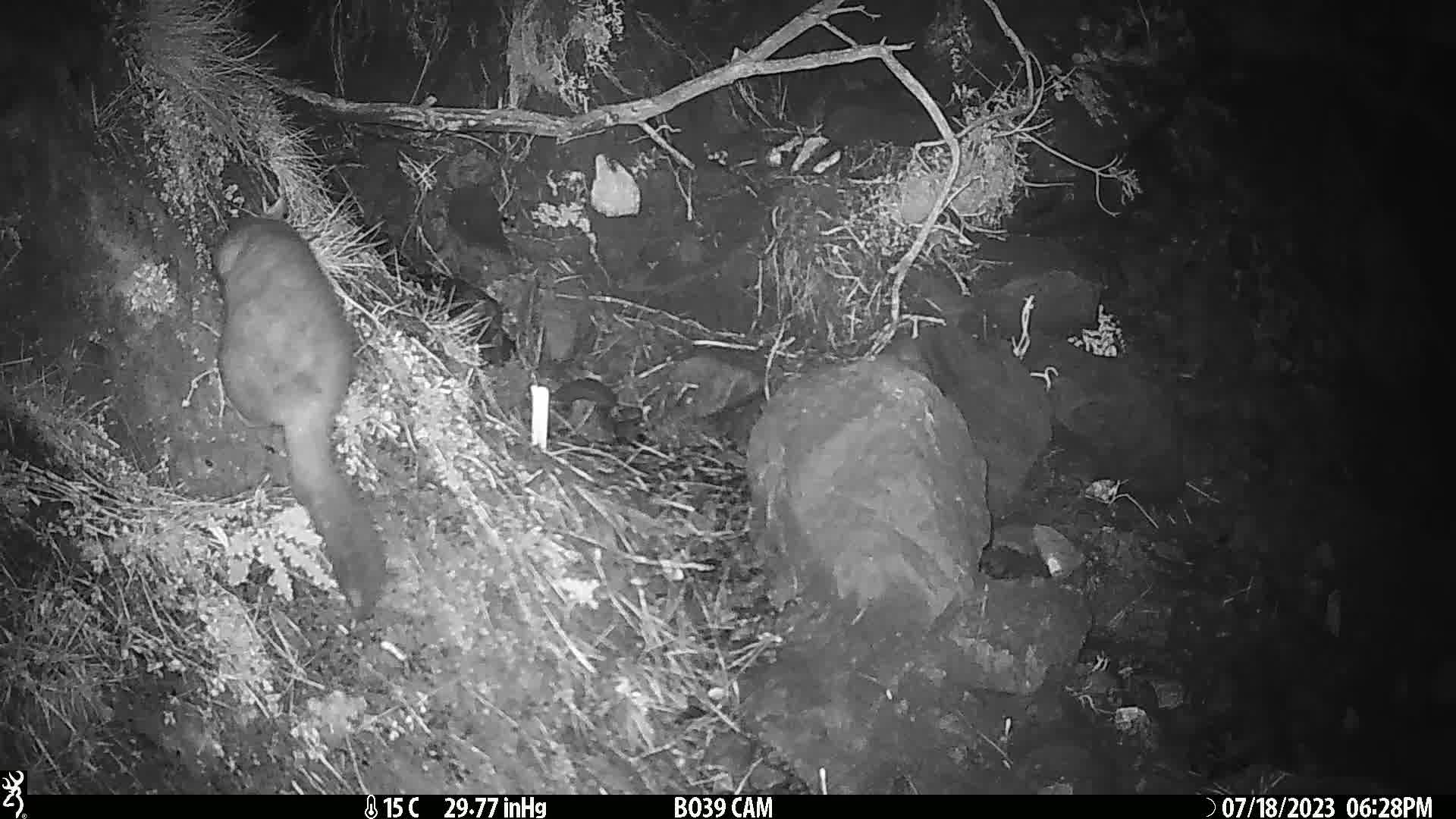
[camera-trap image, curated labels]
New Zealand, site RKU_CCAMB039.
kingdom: Animalia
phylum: Chordata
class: Mammalia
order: Diprotodontia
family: Phalangeridae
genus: Trichosurus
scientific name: Trichosurus vulpecula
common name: common brushtail possum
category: possum